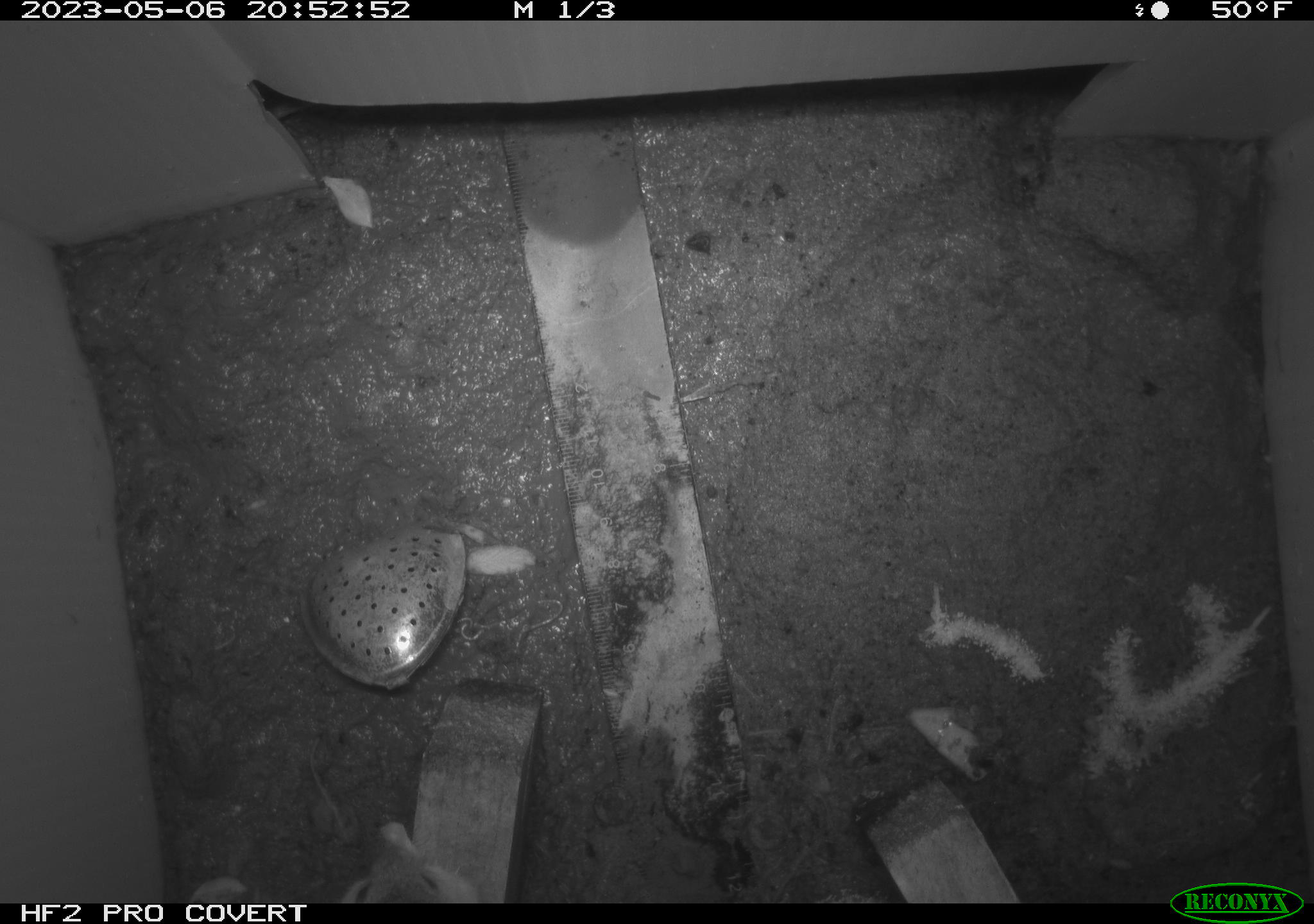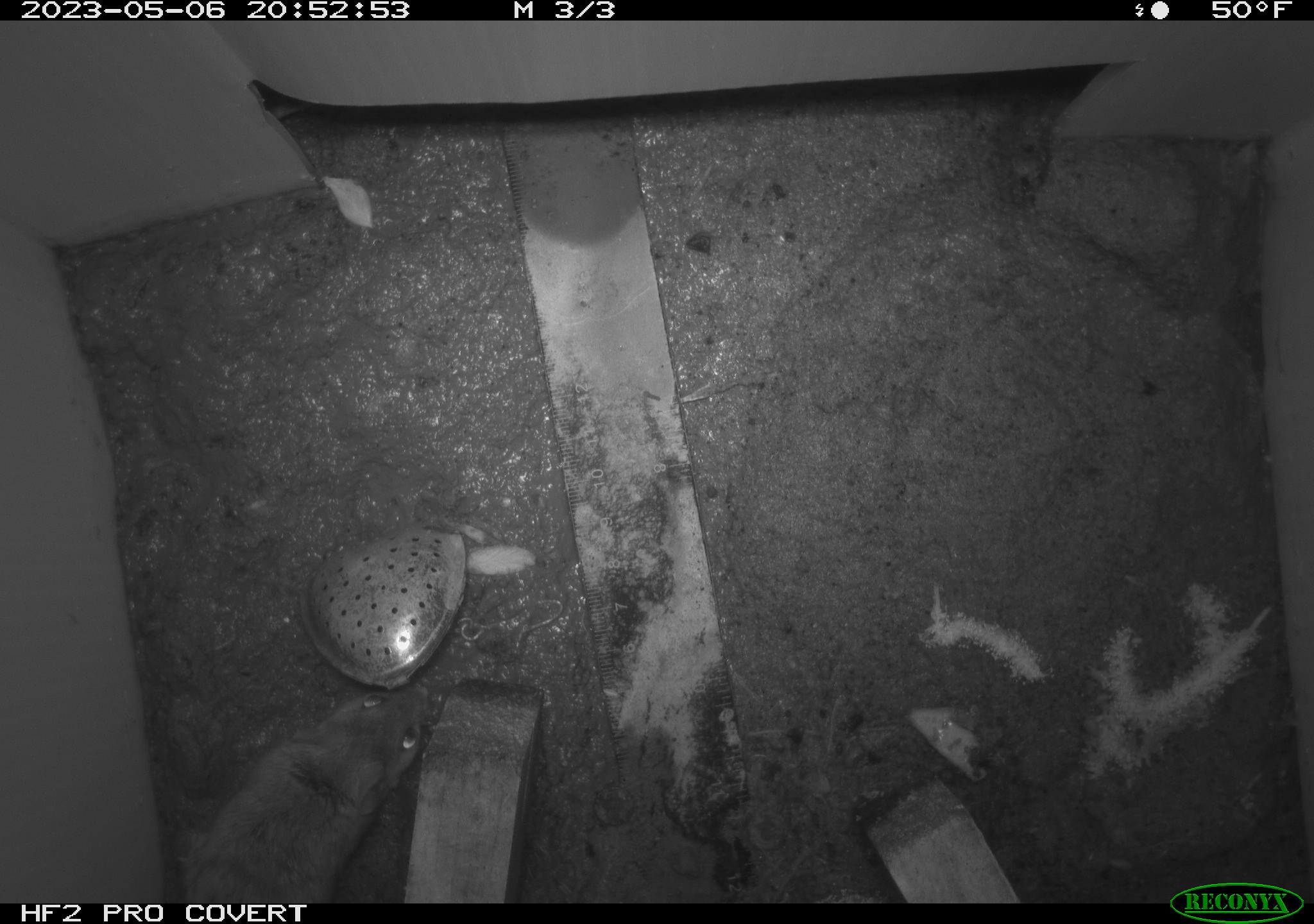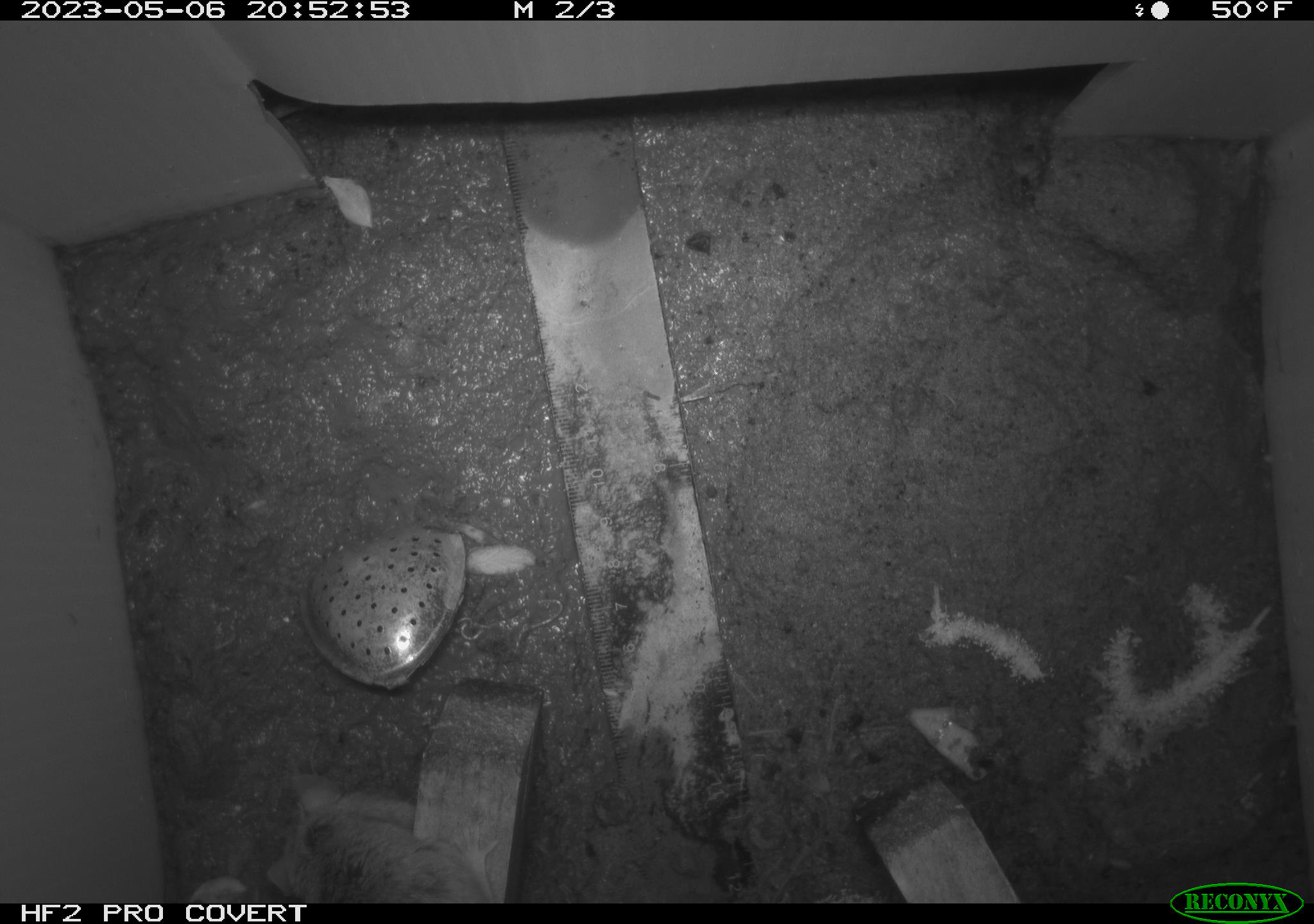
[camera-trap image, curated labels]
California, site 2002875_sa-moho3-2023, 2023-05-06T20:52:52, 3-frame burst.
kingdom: Animalia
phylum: Chordata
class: Mammalia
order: Rodentia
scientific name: Rodentia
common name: mouse species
Mouse species (Rodentia).